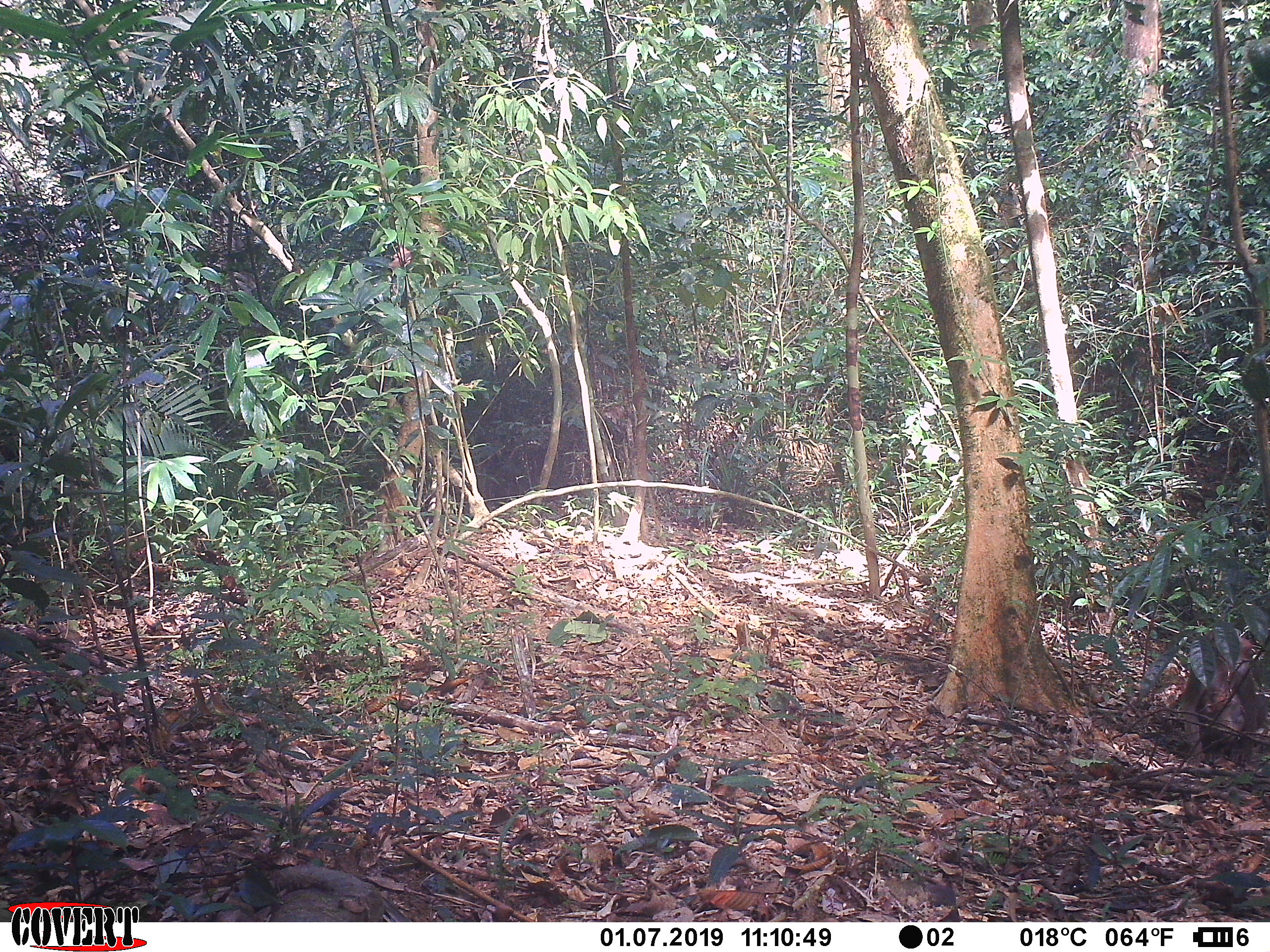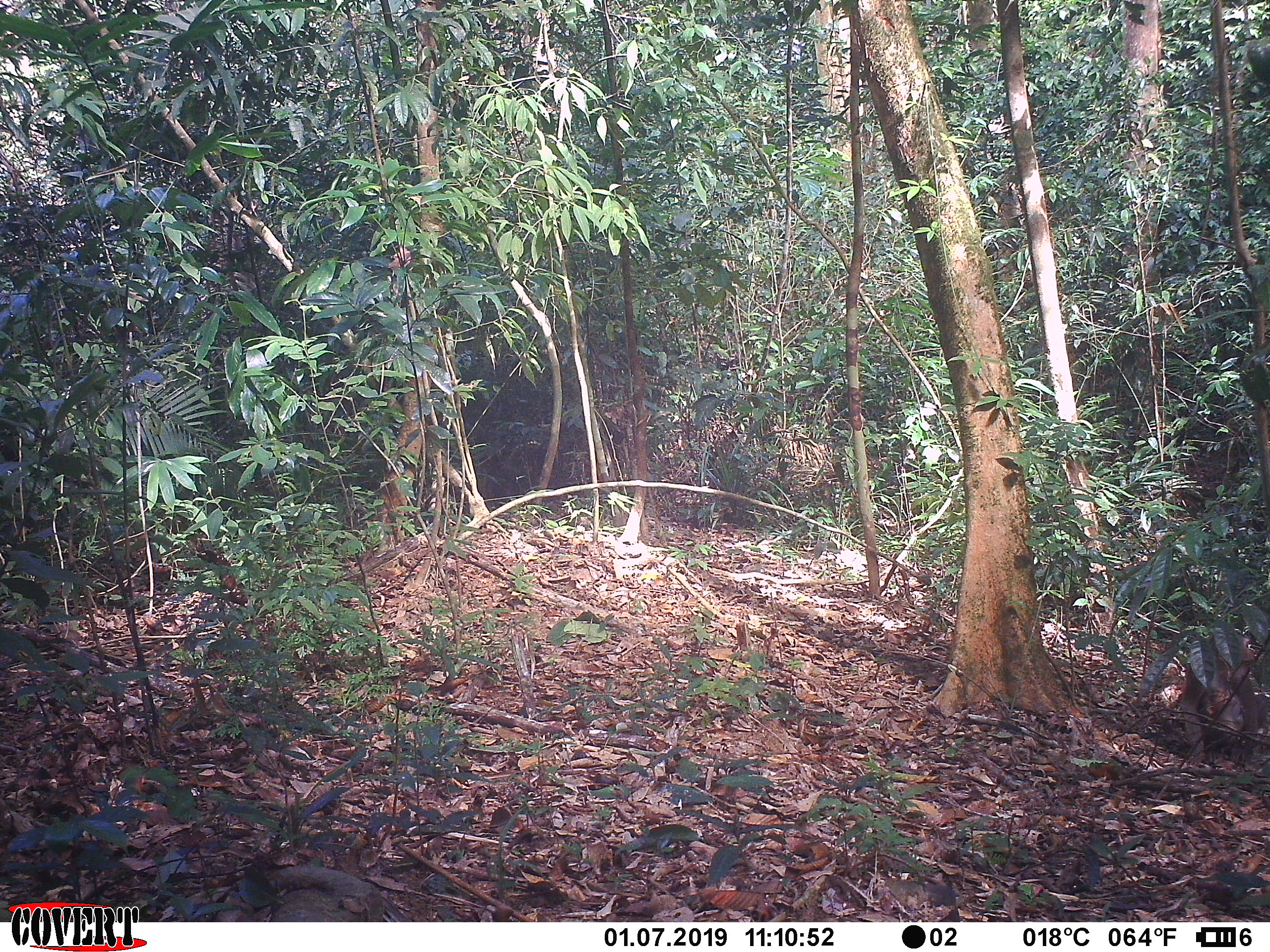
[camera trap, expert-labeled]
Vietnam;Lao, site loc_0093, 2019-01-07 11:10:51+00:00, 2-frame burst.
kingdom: Animalia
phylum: Chordata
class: Mammalia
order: Primates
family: Cercopithecidae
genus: Macaca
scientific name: Macaca nemestrina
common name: pig-tailed macaque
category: pig tailed macaque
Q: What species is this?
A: Pig tailed macaque (pig-tailed macaque) (Macaca nemestrina).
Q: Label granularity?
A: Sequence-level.